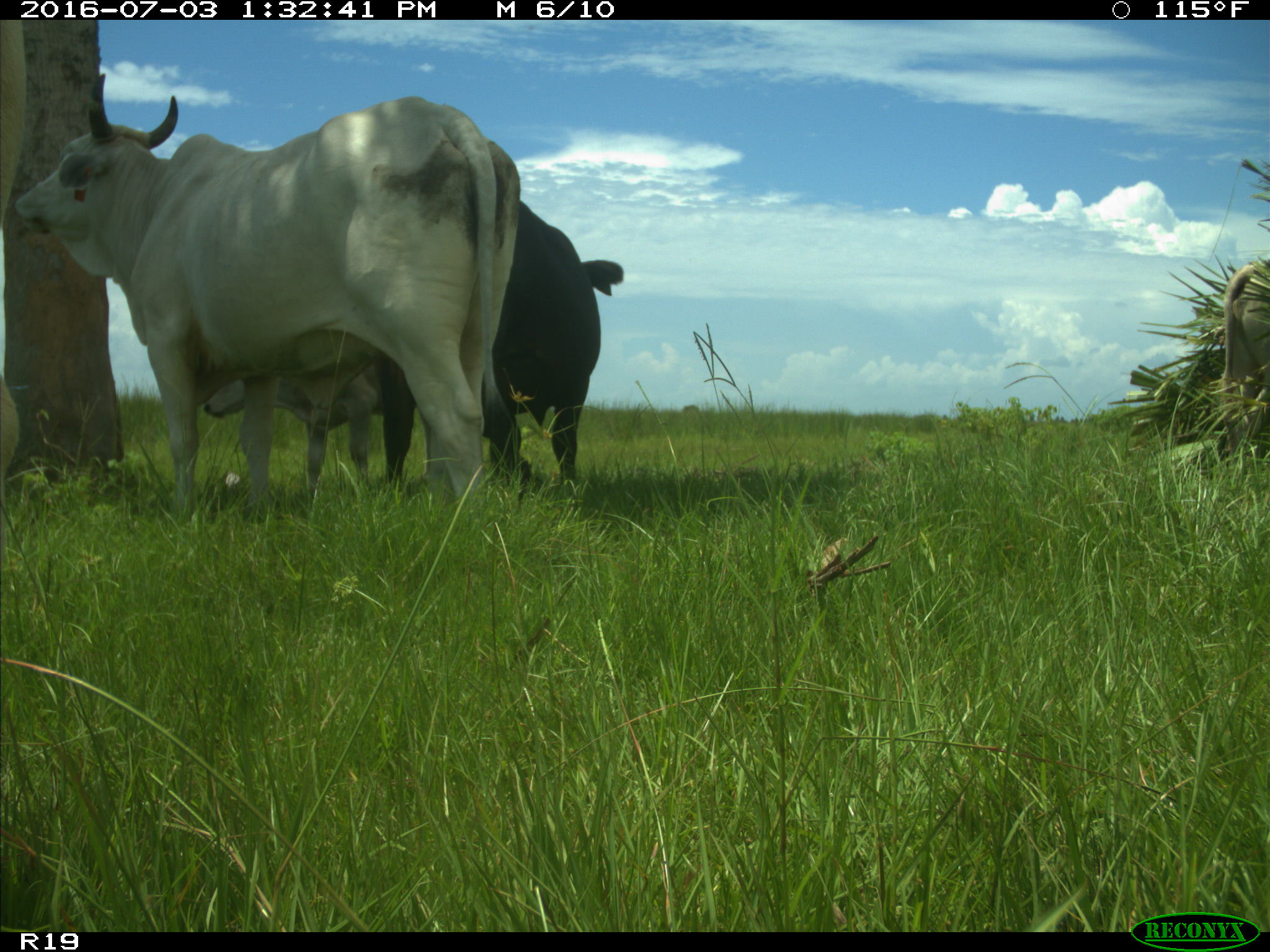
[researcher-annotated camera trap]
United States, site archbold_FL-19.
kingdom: Animalia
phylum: Chordata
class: Mammalia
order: Artiodactyla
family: Bovidae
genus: Bos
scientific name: Bos taurus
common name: domestic cow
Bos taurus (domestic cow).